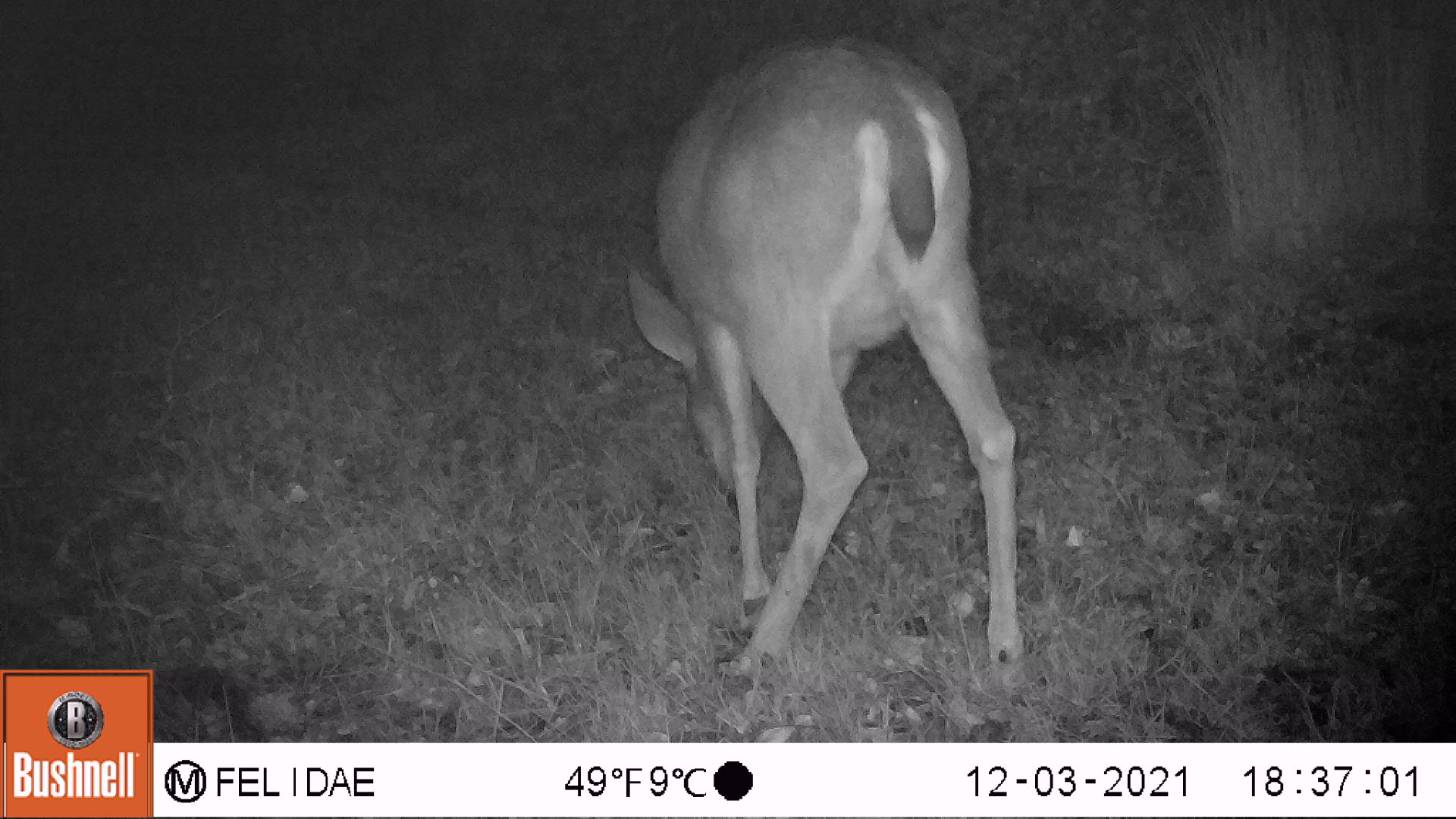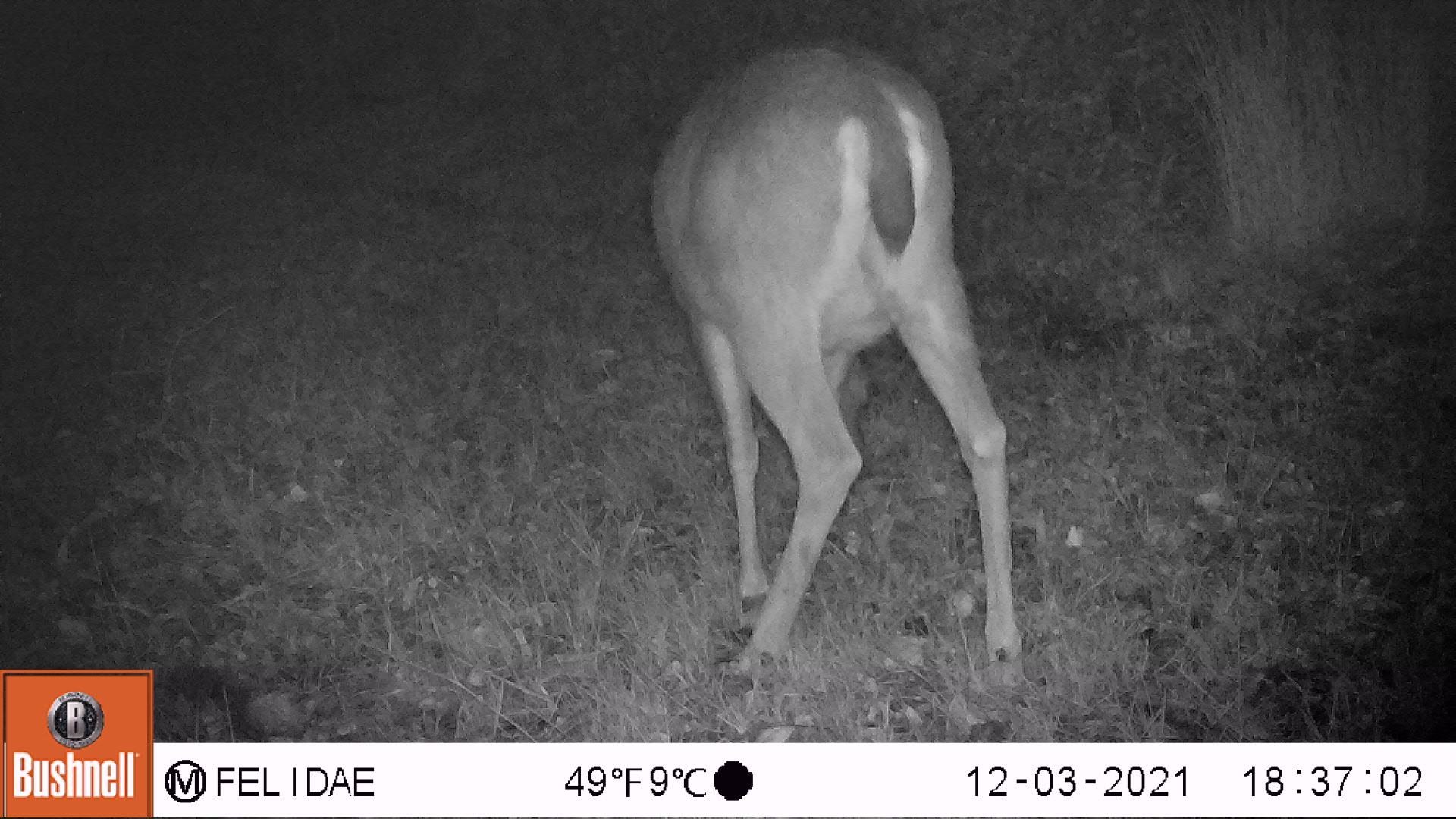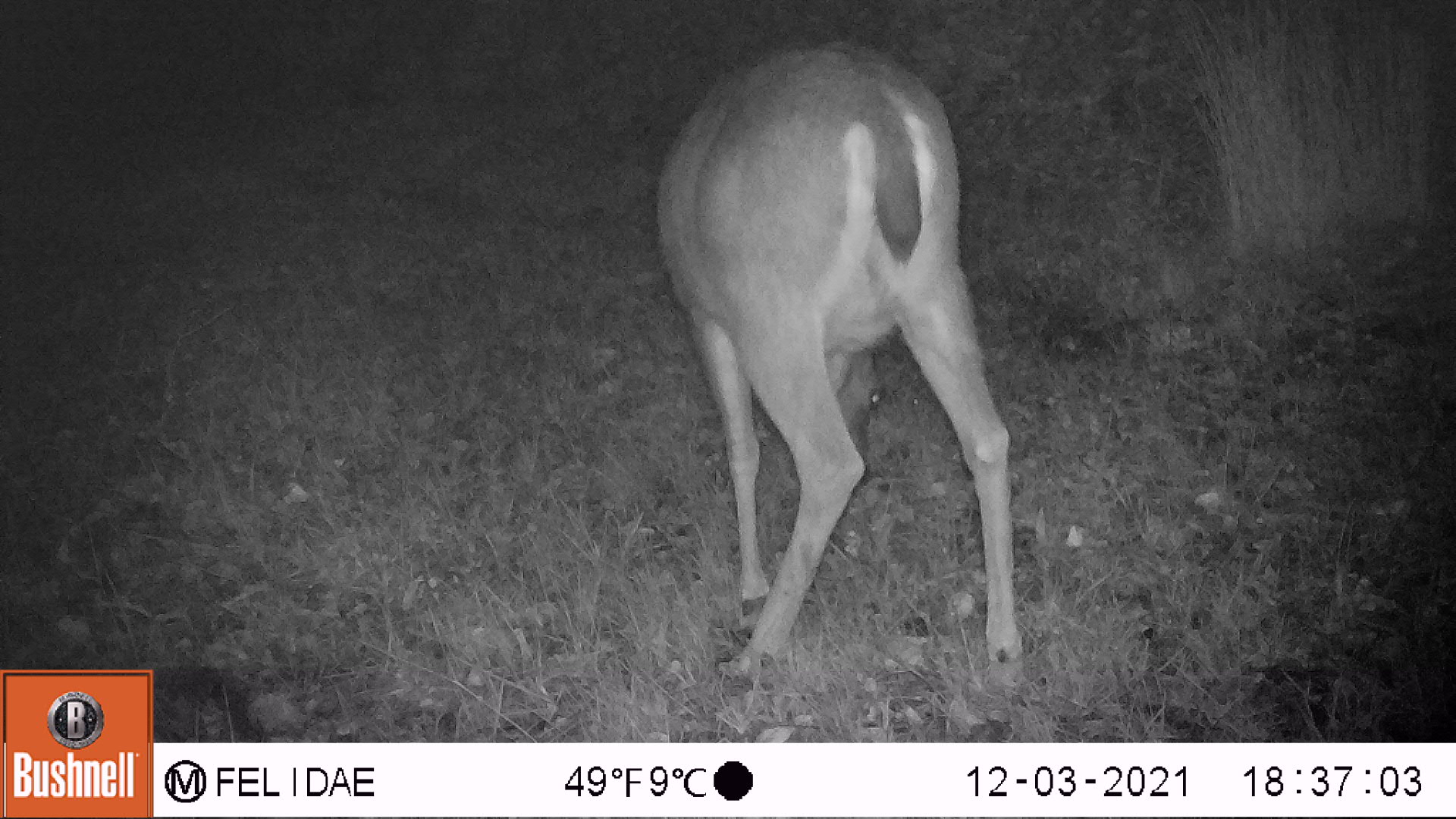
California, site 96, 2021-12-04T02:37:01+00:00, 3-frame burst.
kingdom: Animalia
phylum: Chordata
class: Mammalia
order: Artiodactyla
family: Cervidae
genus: Odocoileus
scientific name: Odocoileus hemionus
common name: mule deer